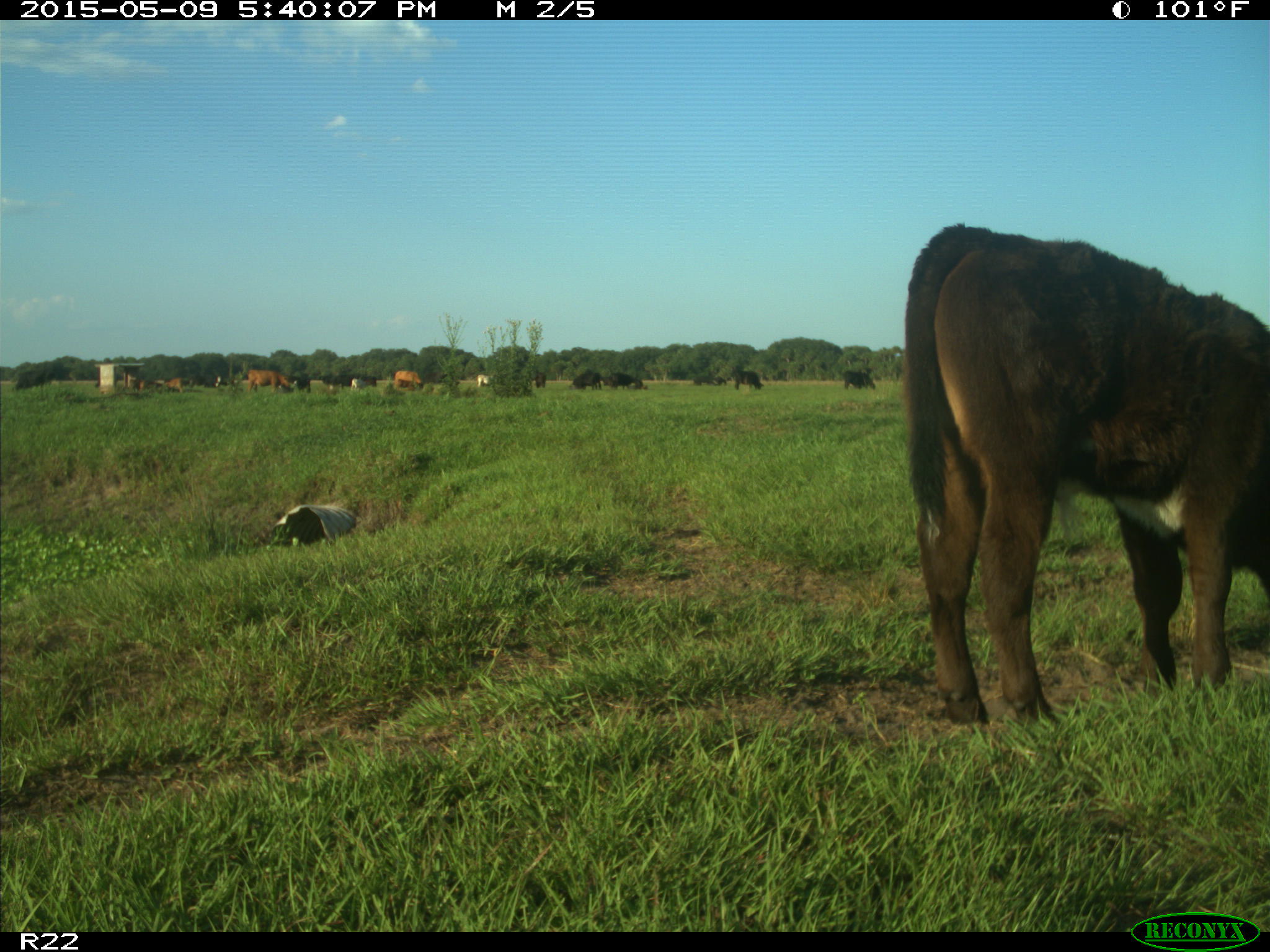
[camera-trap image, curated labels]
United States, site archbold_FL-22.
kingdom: Animalia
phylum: Chordata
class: Mammalia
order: Artiodactyla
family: Bovidae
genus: Bos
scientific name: Bos taurus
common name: domestic cow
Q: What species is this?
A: Bos taurus (domestic cow).